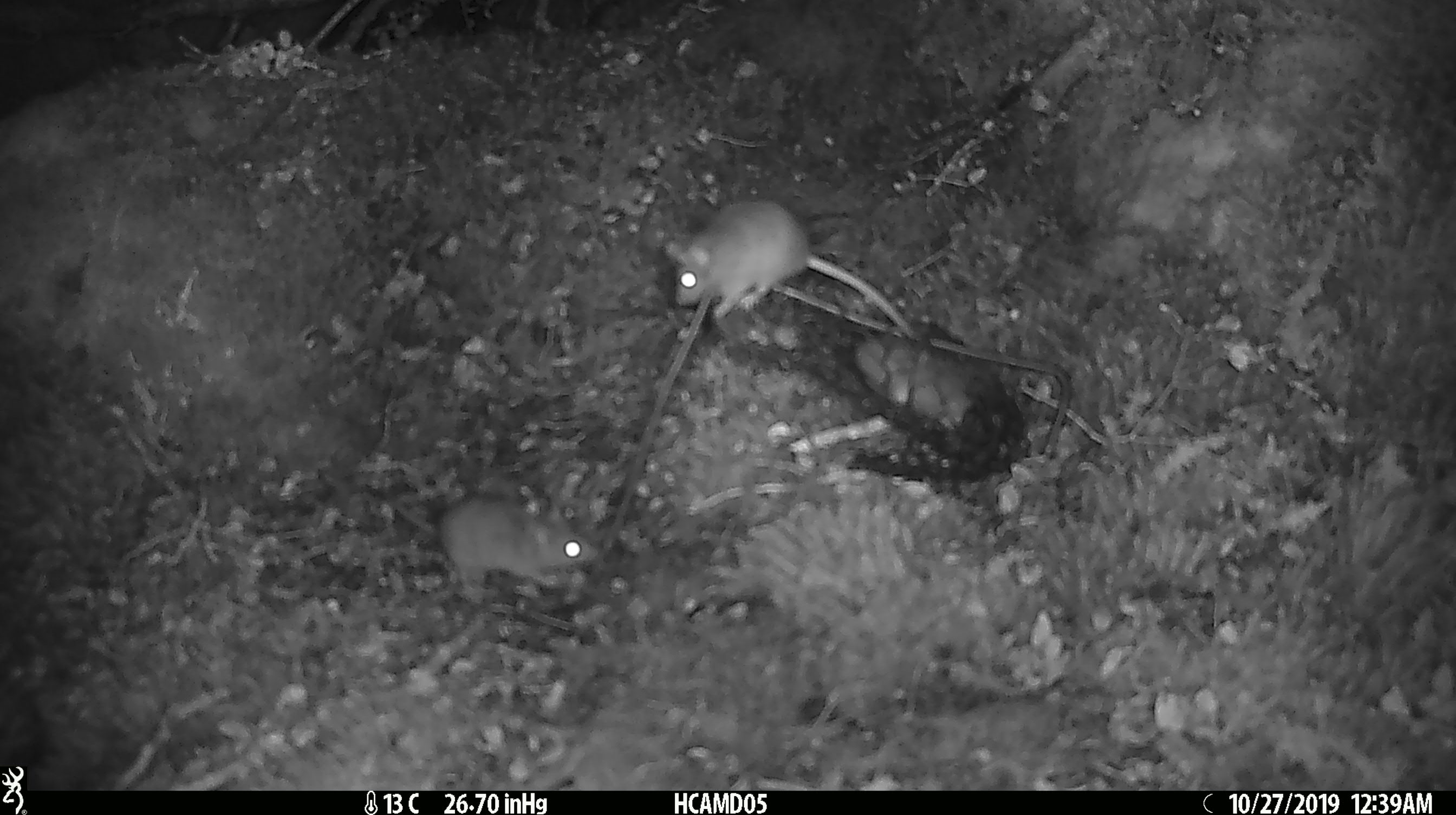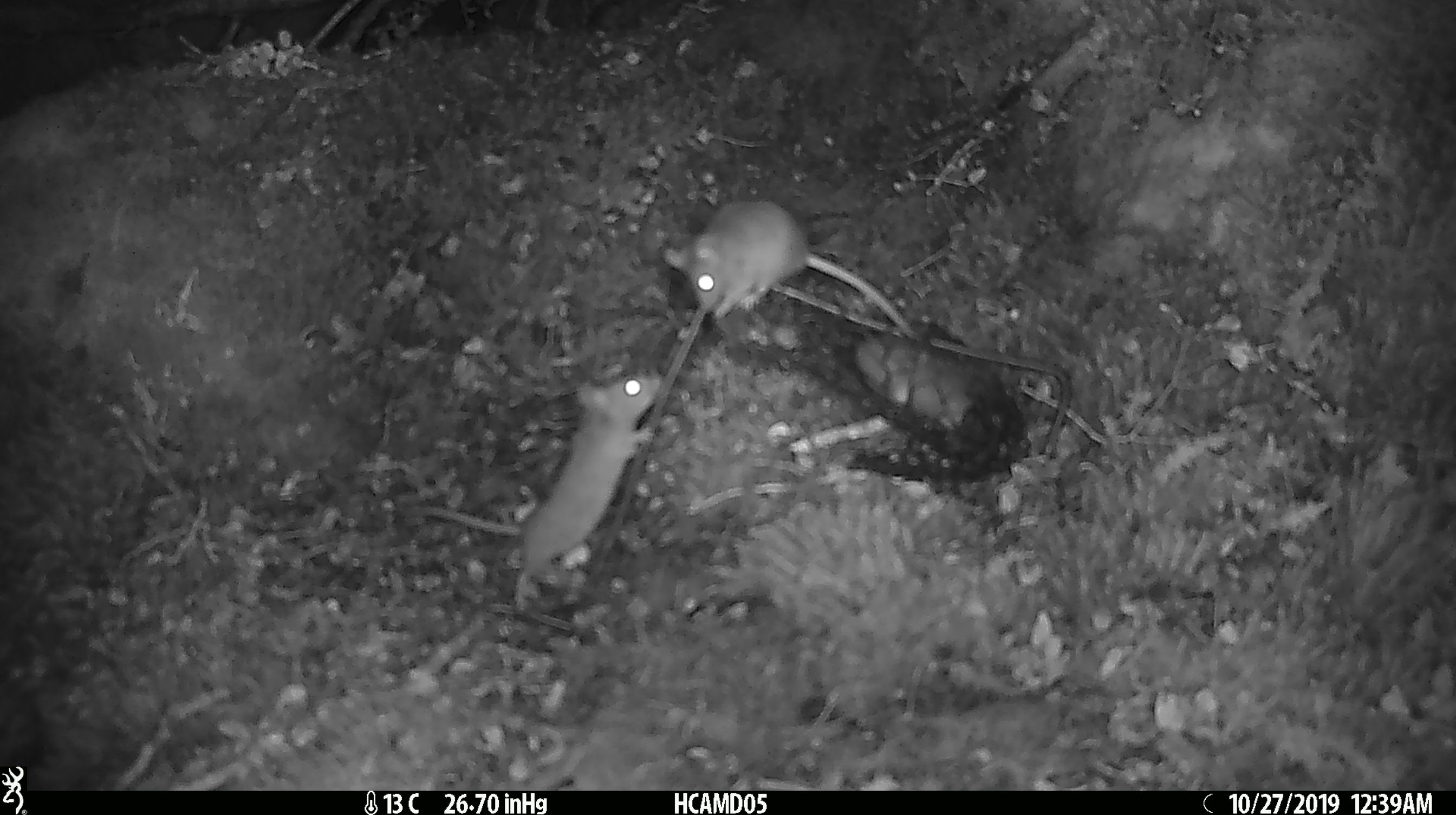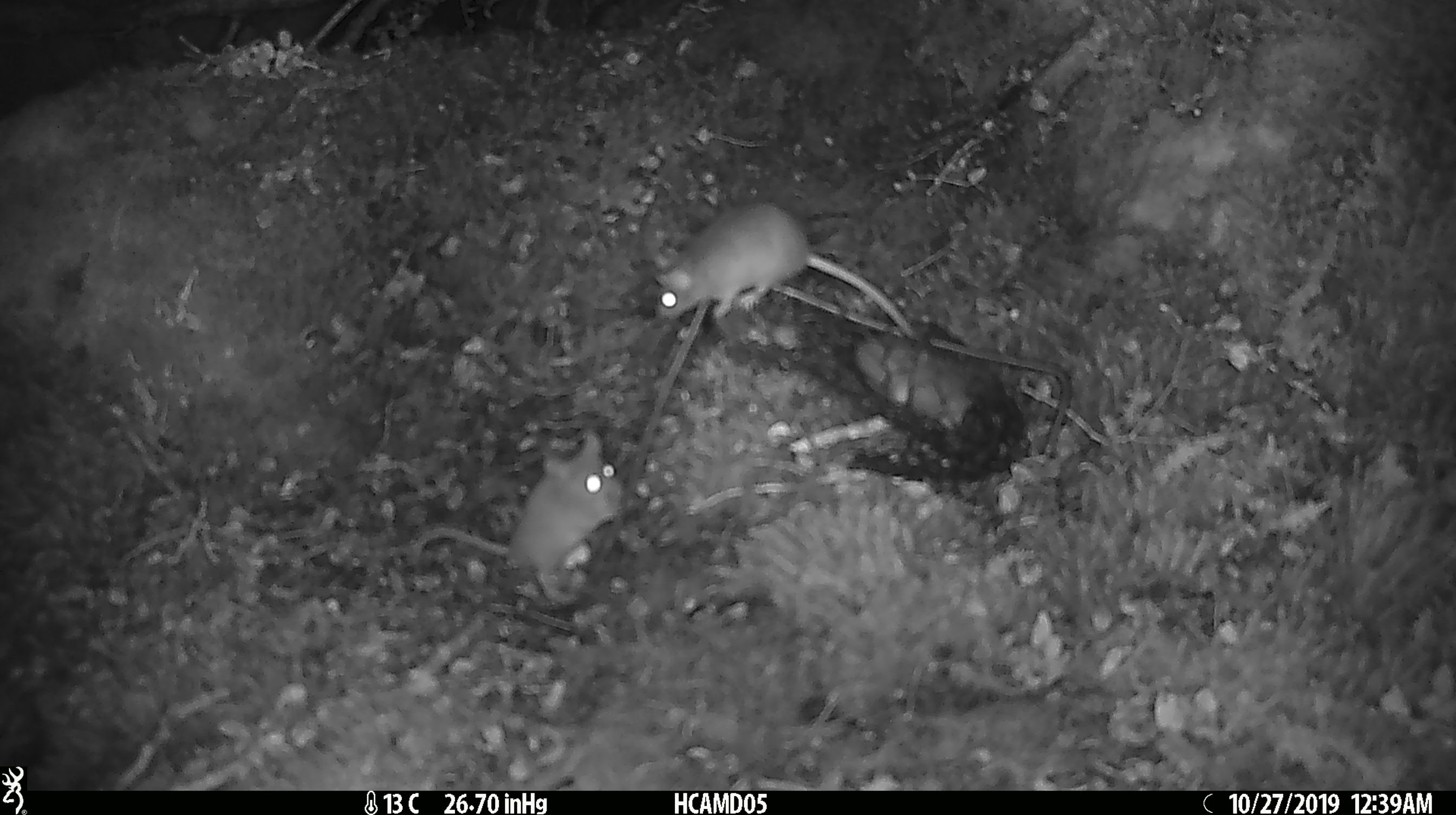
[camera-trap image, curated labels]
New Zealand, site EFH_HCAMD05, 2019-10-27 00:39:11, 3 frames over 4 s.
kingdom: Animalia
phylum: Chordata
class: Mammalia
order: Rodentia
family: Muridae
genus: Mus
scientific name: Mus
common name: mouse